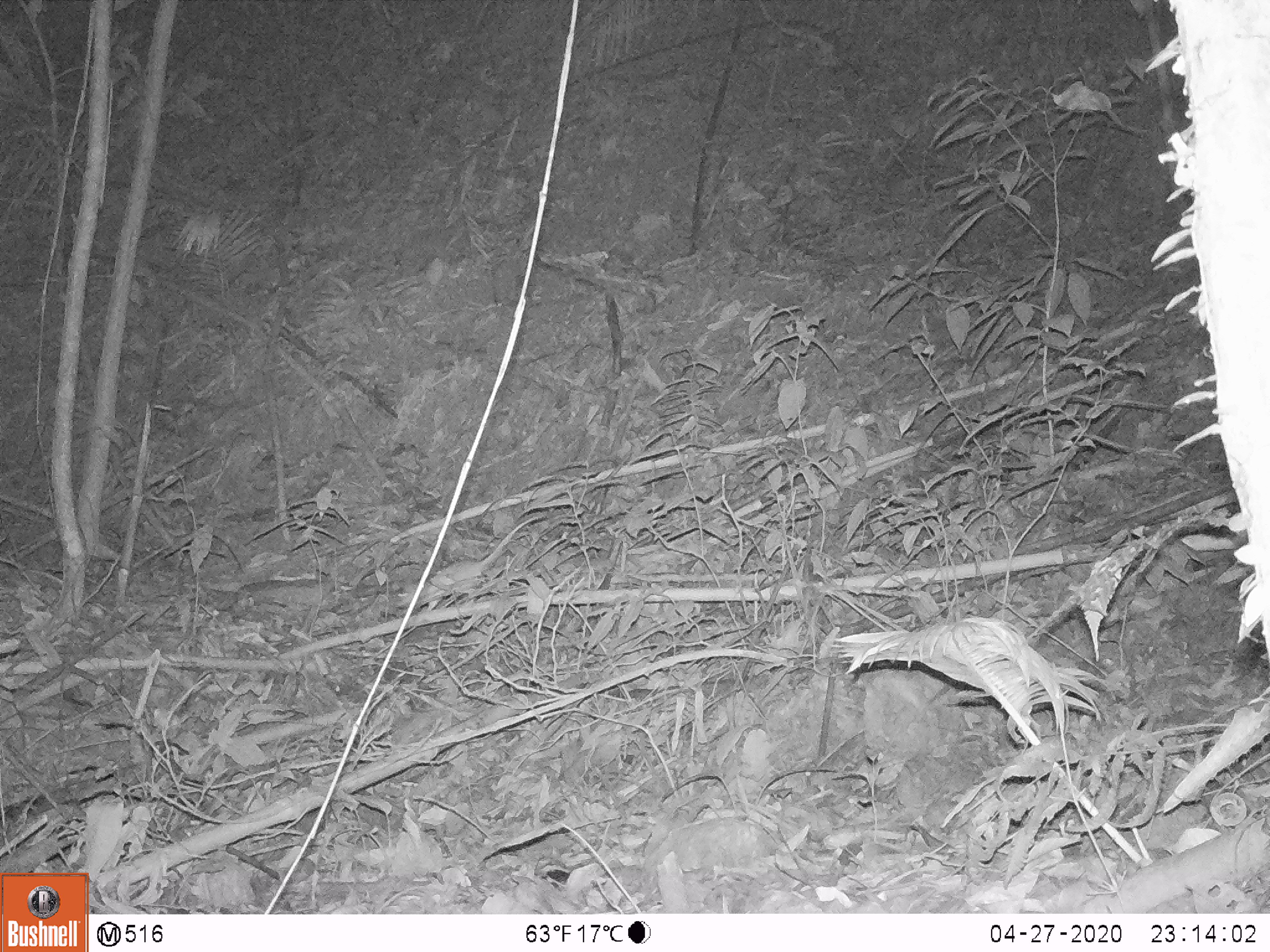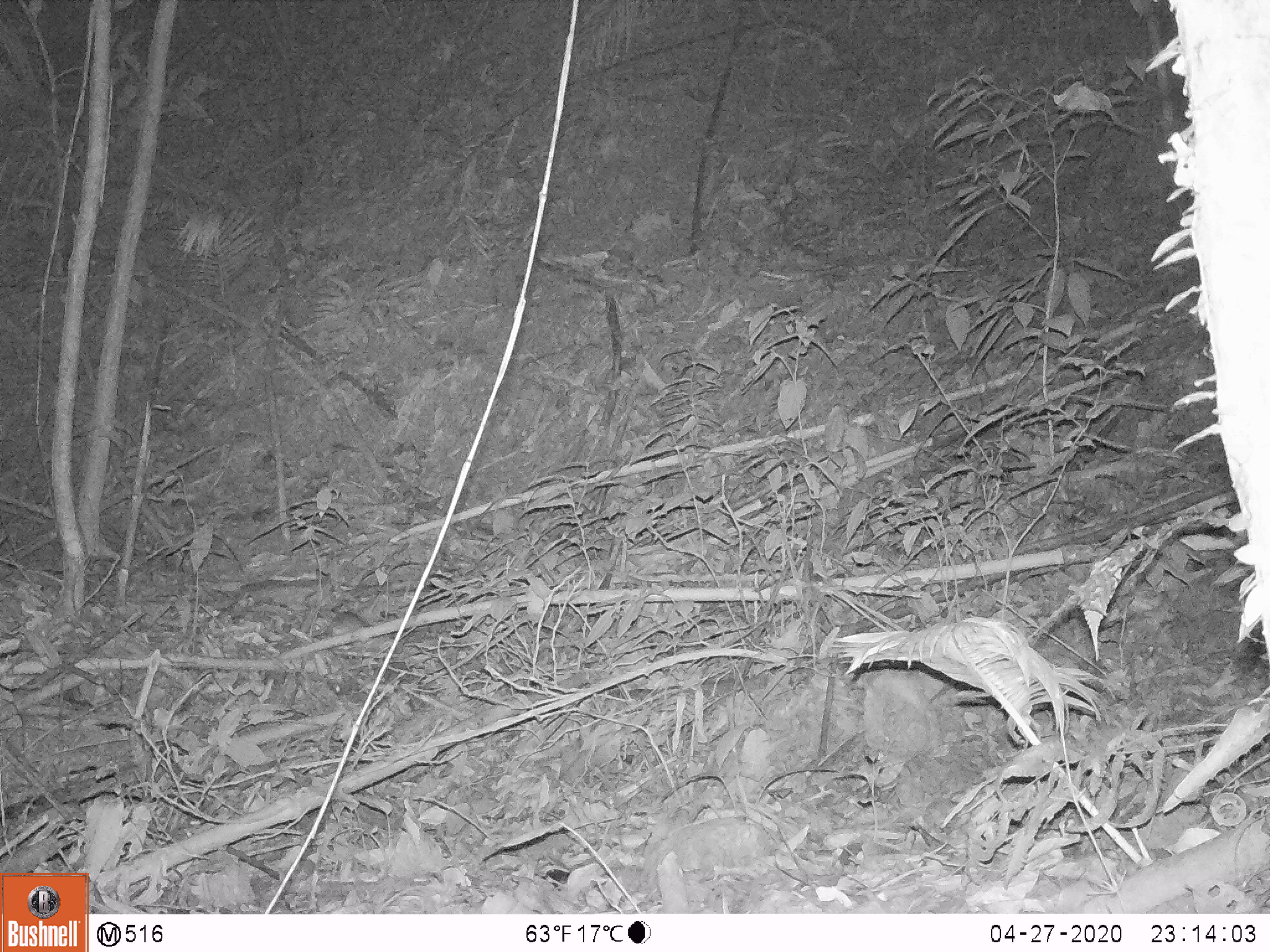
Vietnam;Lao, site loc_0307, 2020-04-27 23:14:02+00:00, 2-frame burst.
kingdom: Animalia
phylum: Chordata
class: Mammalia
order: Rodentia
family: Muridae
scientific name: Muridae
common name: old-world mice and rats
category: unidentified murid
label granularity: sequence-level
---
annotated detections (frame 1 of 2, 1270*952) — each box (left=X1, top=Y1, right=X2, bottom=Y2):
unidentified murid: (left=395, top=516, right=538, bottom=611)